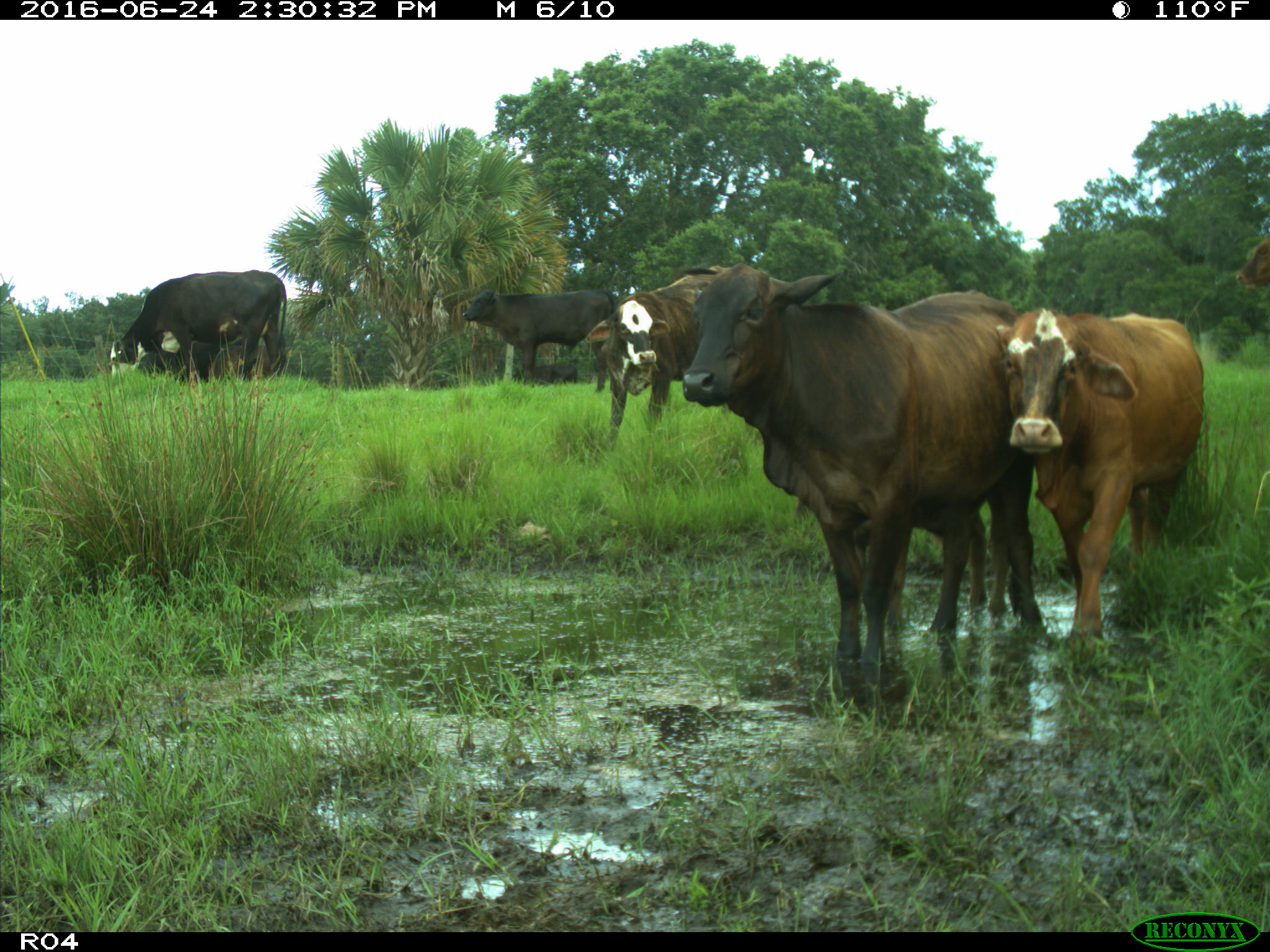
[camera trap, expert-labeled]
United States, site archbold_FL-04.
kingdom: Animalia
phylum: Chordata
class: Mammalia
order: Artiodactyla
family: Bovidae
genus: Bos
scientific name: Bos taurus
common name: domestic cow